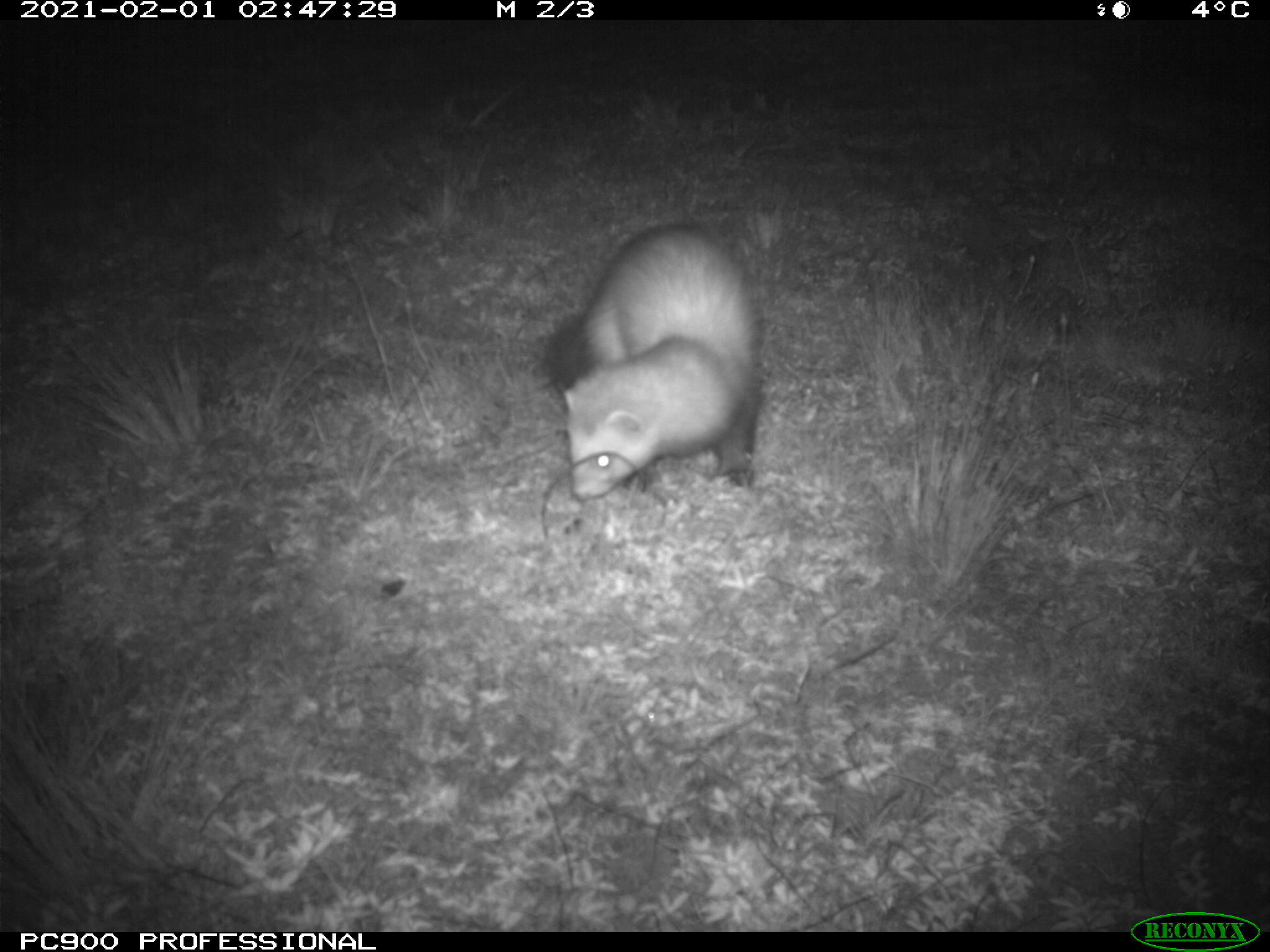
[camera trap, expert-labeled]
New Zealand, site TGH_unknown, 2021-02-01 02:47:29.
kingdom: Animalia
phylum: Chordata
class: Mammalia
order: Carnivora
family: Mustelidae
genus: Mustela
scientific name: Mustela furo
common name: ferret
Ferret (Mustela furo).